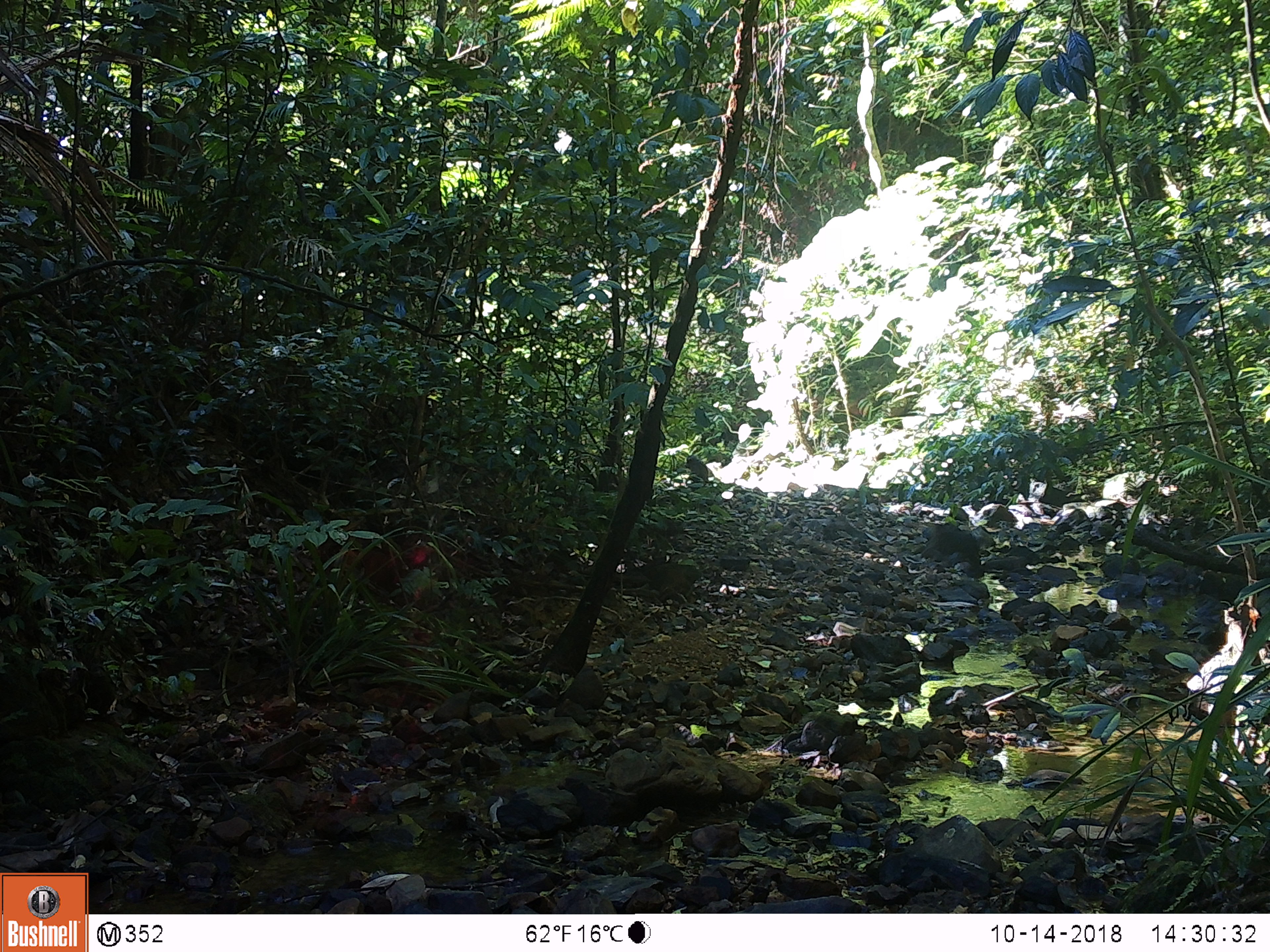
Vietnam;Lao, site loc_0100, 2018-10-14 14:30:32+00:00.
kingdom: Animalia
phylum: Chordata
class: Mammalia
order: Primates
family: Cercopithecidae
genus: Macaca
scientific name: Macaca arctoides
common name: stump-tailed macaque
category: stump tailed macaque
Stump tailed macaque (stump-tailed macaque) (Macaca arctoides). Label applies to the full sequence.